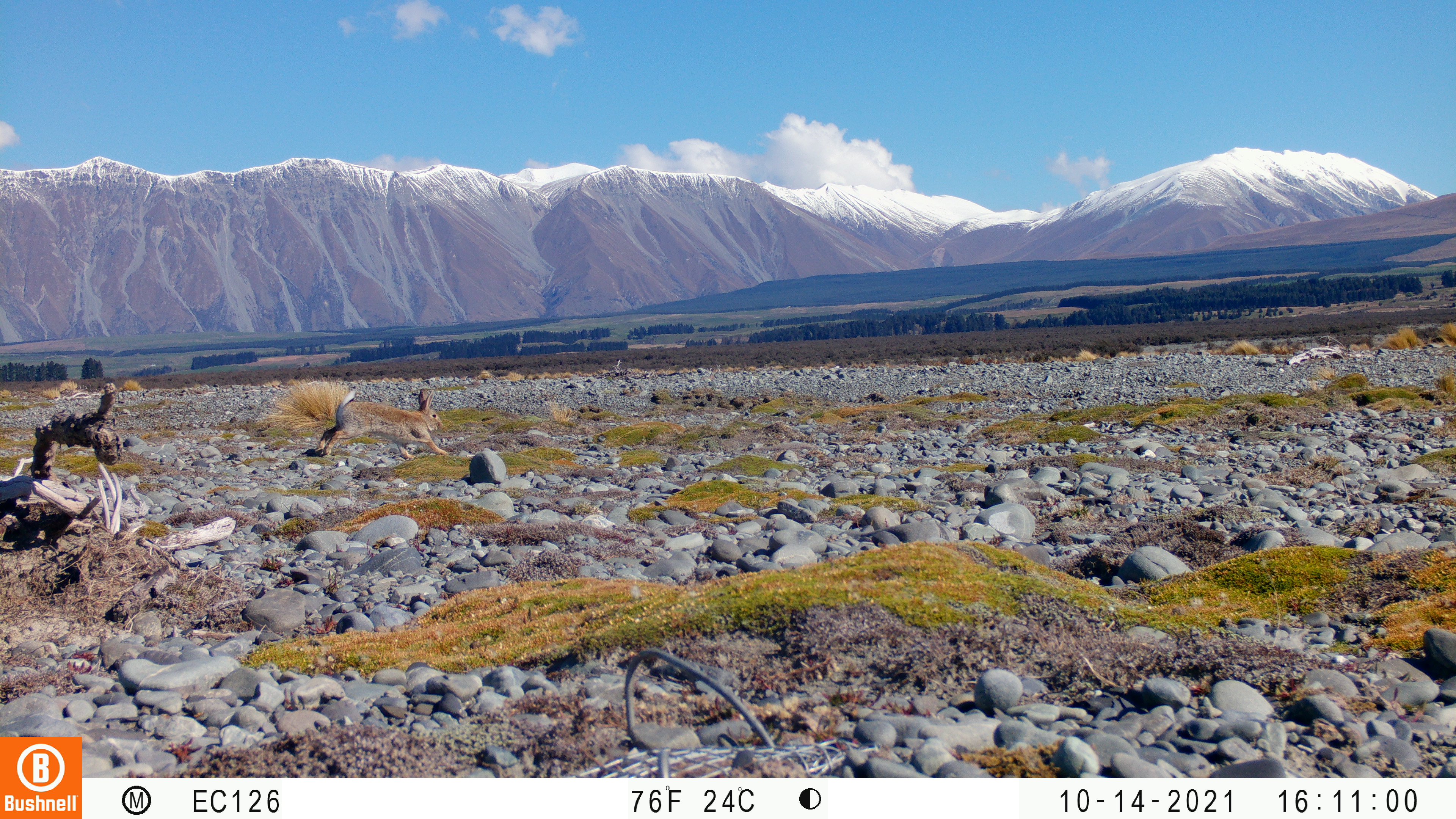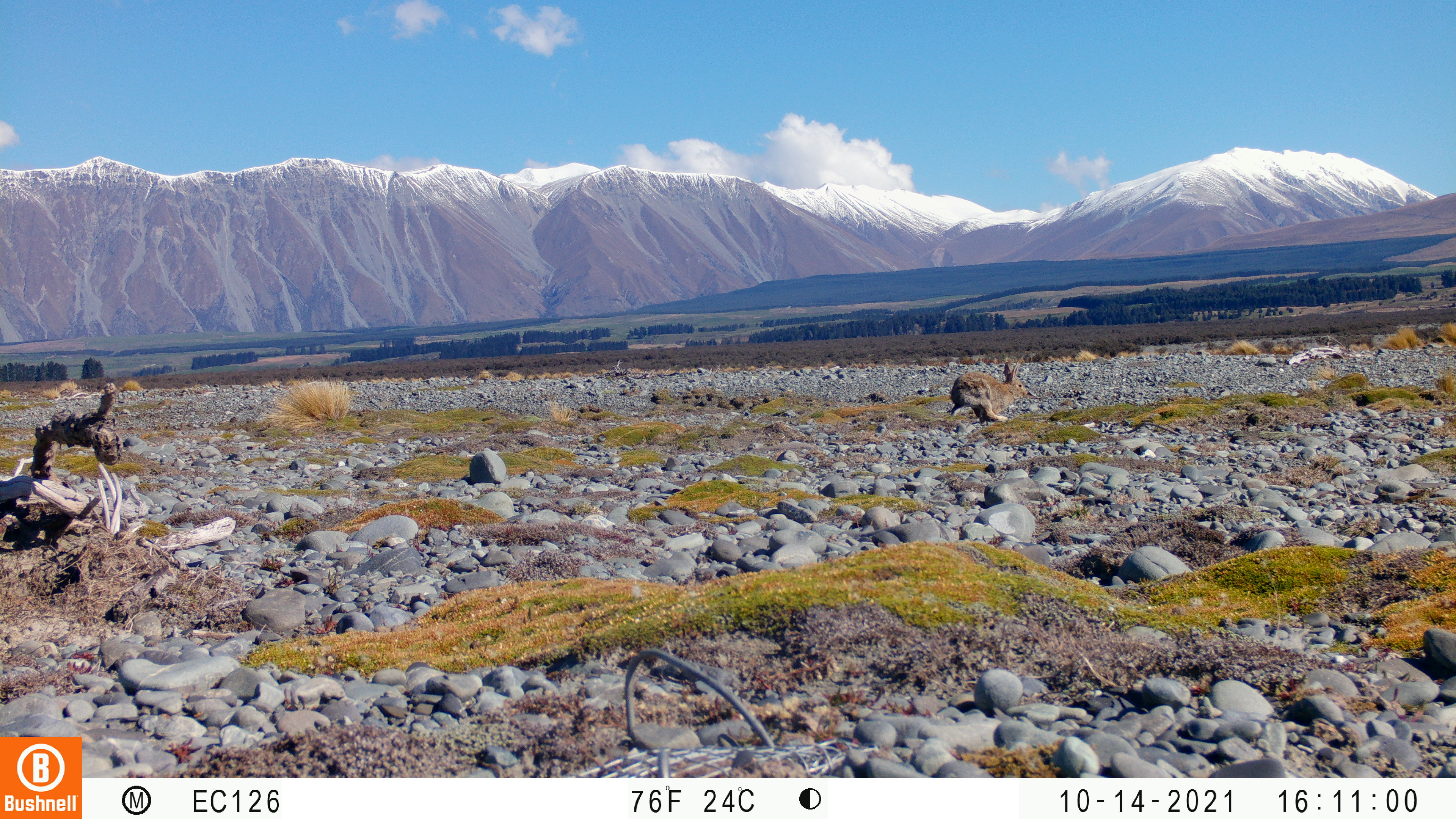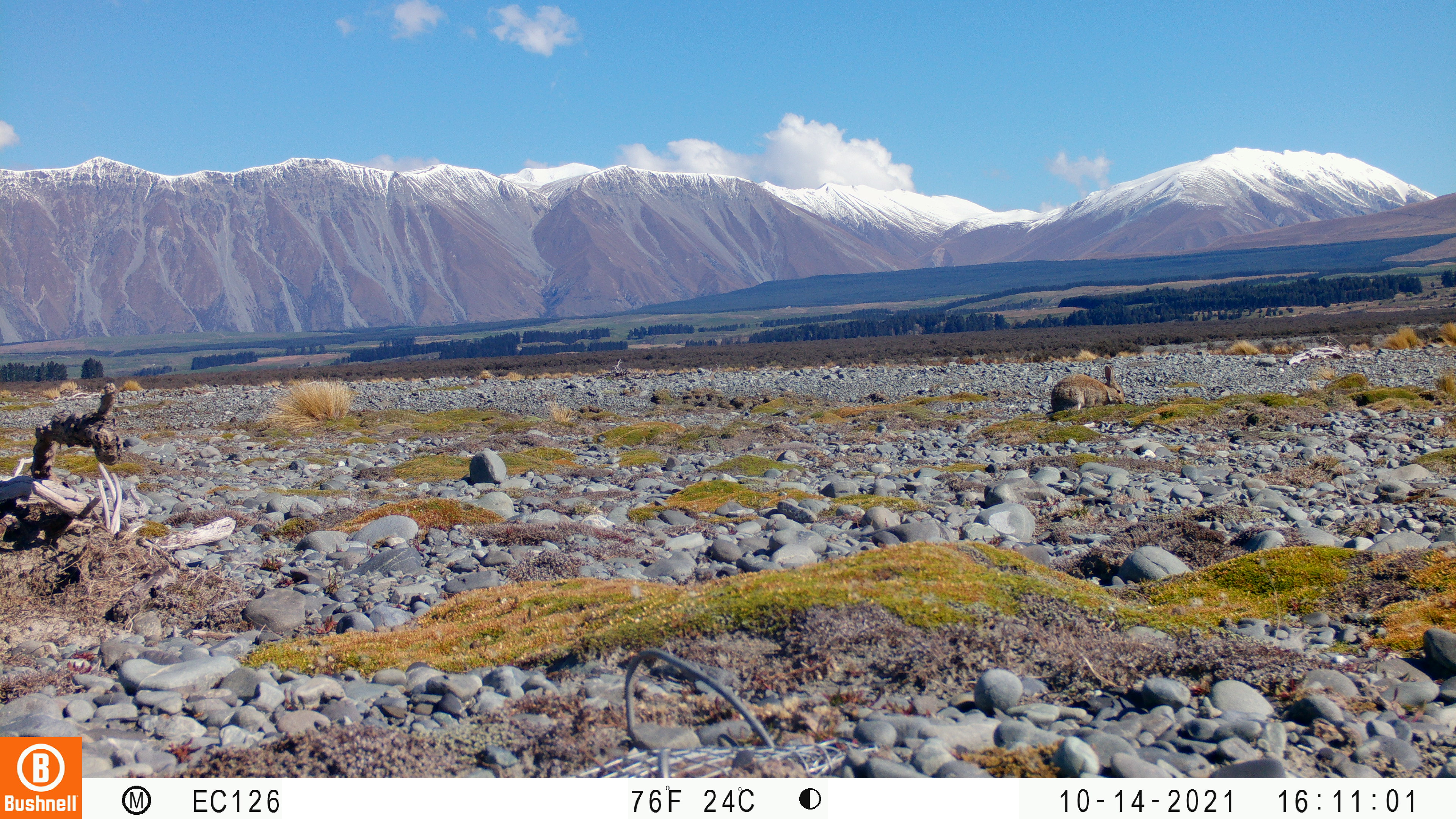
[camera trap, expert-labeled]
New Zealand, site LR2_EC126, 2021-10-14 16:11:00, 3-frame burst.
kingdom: Animalia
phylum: Chordata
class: Mammalia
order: Lagomorpha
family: Leporidae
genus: Oryctolagus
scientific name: Oryctolagus cuniculus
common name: european rabbit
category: rabbit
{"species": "rabbit (european rabbit) (Oryctolagus cuniculus)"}